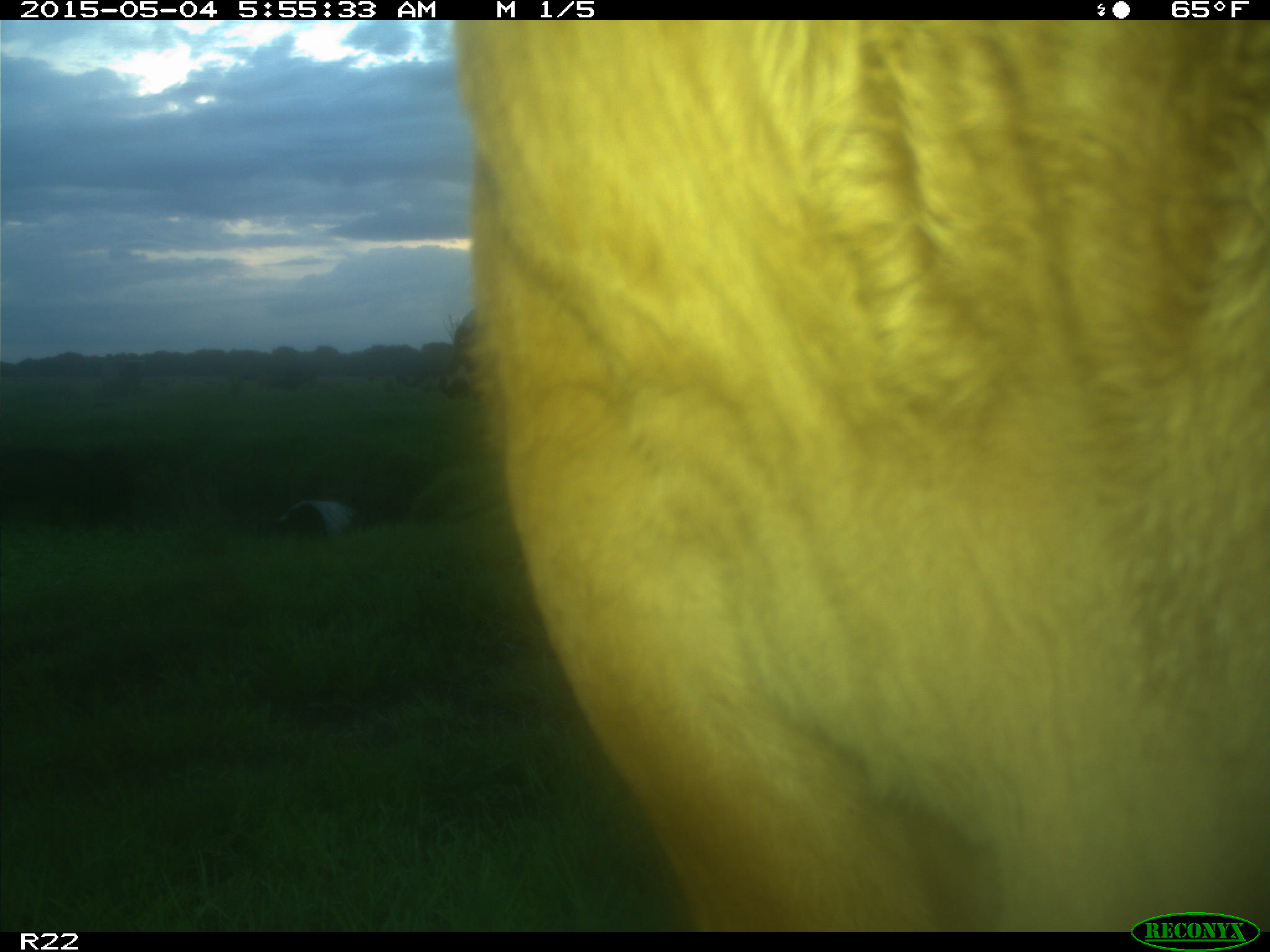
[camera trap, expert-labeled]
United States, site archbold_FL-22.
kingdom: Animalia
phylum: Chordata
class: Mammalia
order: Artiodactyla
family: Bovidae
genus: Bos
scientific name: Bos taurus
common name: domestic cow